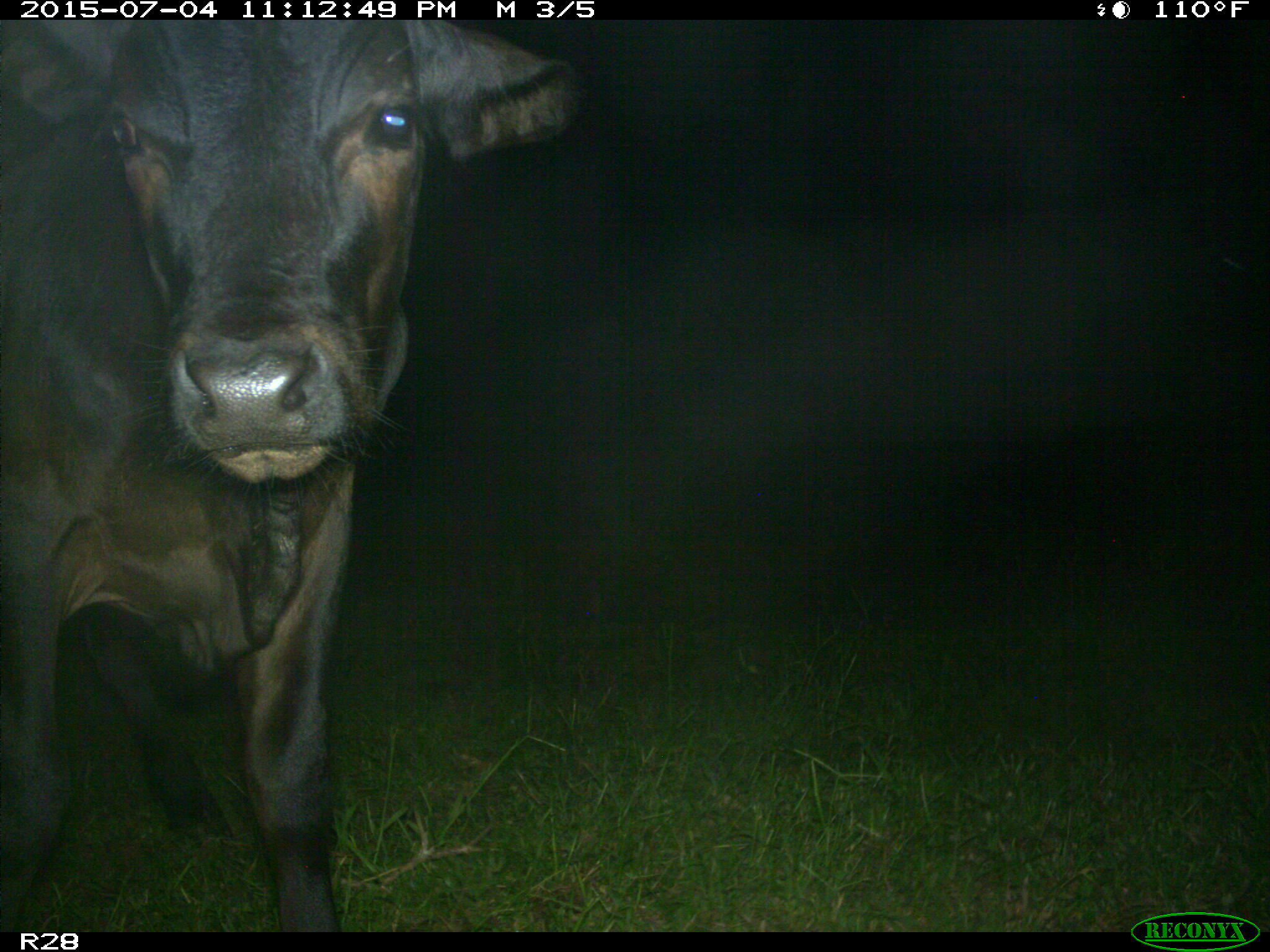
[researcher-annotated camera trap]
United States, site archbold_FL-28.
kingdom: Animalia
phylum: Chordata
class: Mammalia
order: Artiodactyla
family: Bovidae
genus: Bos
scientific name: Bos taurus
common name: domestic cow